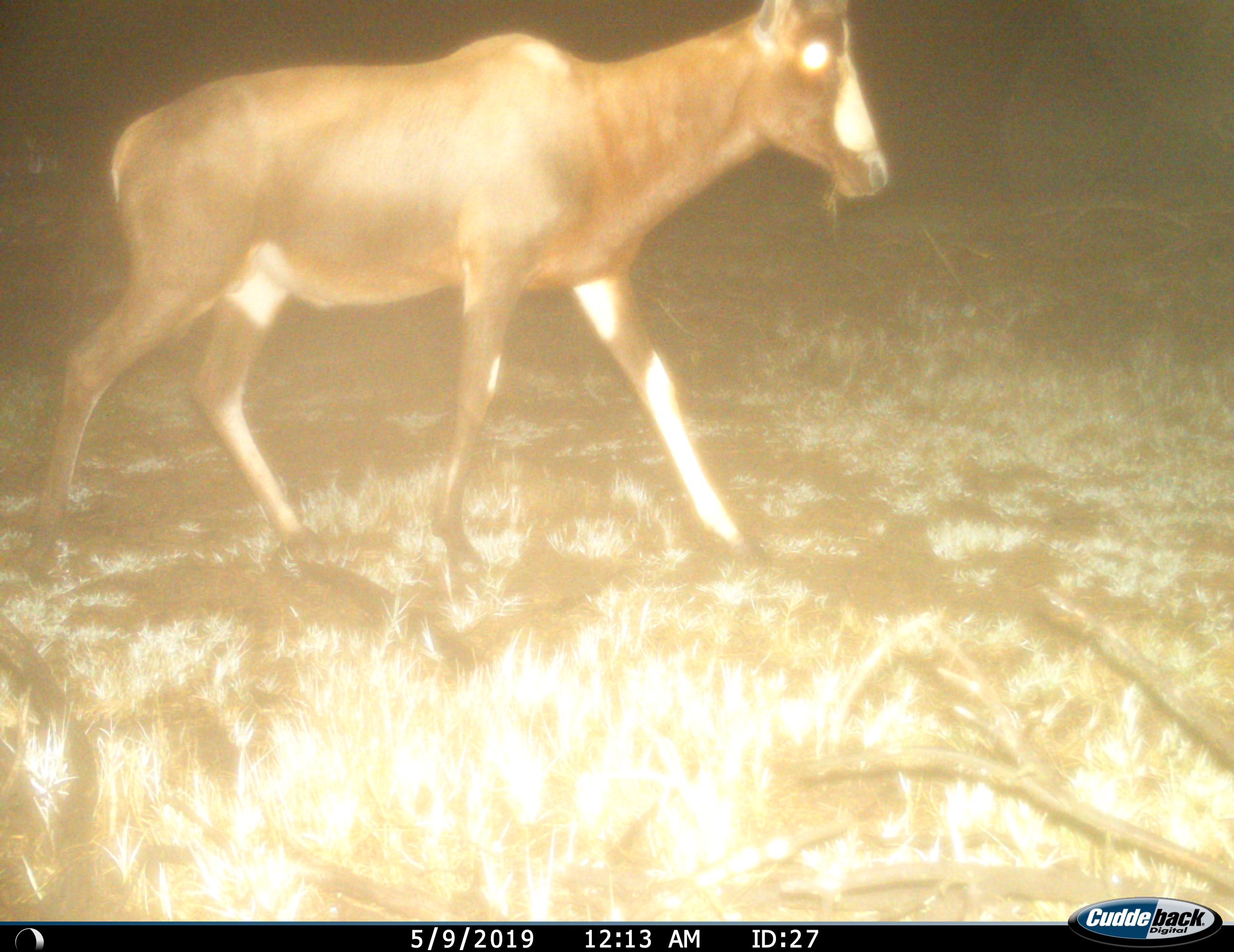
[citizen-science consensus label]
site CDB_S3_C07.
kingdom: Animalia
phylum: Chordata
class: Mammalia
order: Artiodactyla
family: Bovidae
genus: Damaliscus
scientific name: Damaliscus pygargus phillipsi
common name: blesbok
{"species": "blesbok (Damaliscus pygargus phillipsi)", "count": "1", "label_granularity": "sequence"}